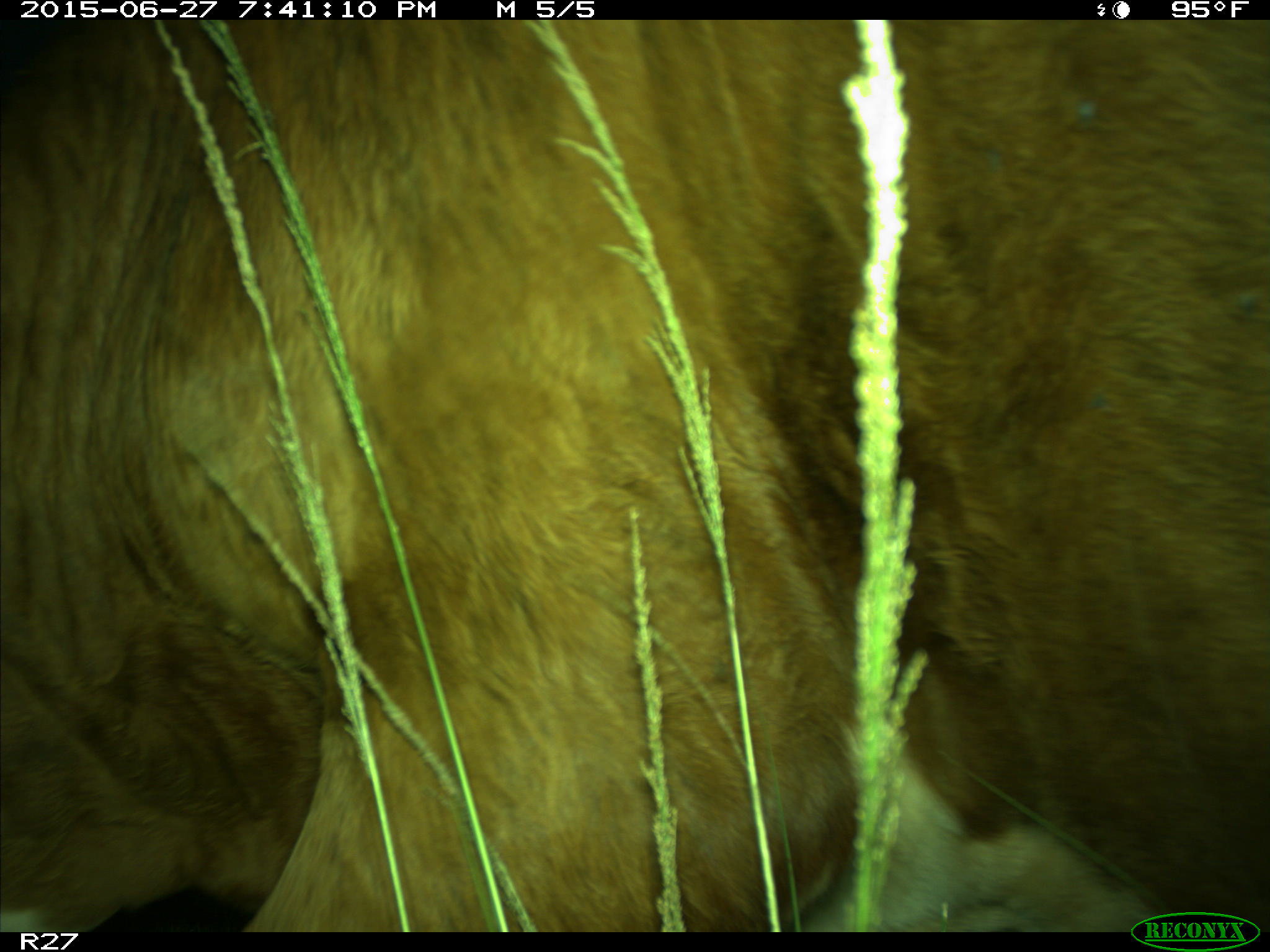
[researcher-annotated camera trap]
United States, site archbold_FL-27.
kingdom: Animalia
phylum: Chordata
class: Mammalia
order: Artiodactyla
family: Bovidae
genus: Bos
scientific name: Bos taurus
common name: domestic cow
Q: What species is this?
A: Bos taurus (domestic cow).